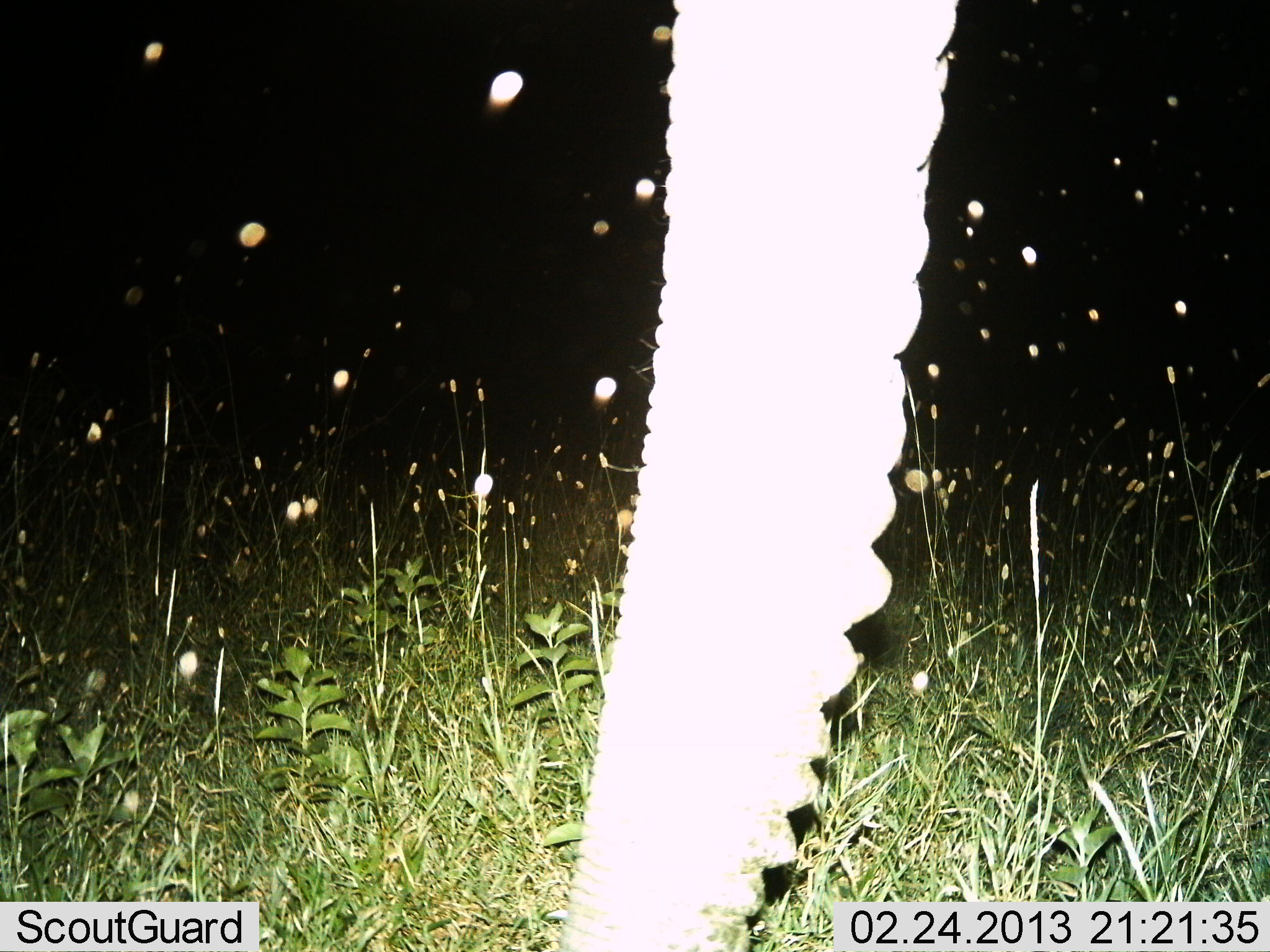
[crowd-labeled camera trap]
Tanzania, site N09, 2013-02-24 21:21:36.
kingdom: Animalia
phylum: Chordata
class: Mammalia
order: Proboscidea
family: Elephantidae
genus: Loxodonta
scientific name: Loxodonta africana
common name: african bush elephant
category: elephant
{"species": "elephant (african bush elephant) (Loxodonta africana)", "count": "1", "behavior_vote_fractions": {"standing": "80%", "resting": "0%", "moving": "12%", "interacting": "0%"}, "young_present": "0%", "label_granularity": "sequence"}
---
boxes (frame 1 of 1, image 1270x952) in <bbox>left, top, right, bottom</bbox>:
animal: <bbox>556, 0, 959, 952</bbox>